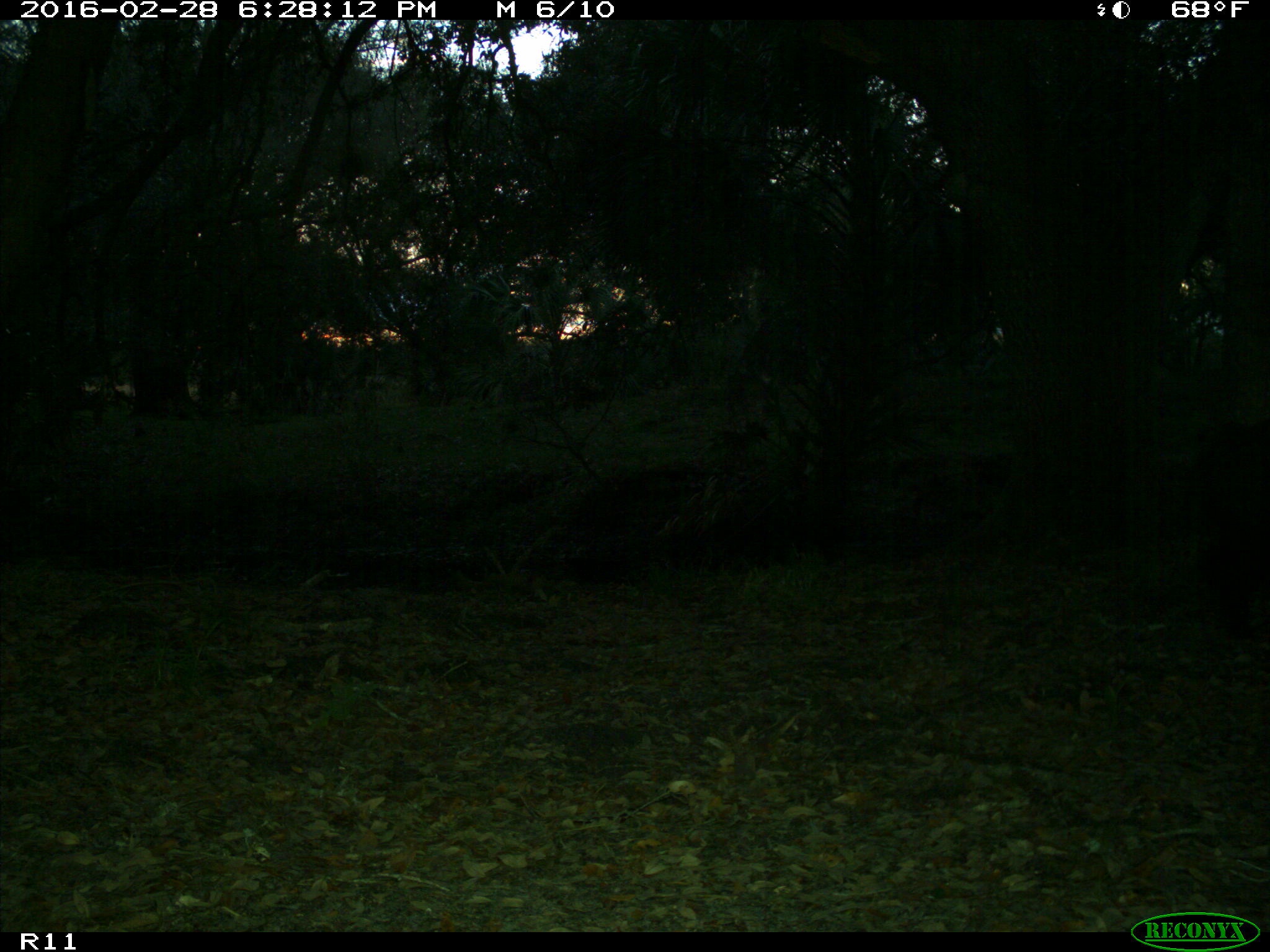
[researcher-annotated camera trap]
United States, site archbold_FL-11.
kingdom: Animalia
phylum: Chordata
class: Mammalia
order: Artiodactyla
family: Suidae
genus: Sus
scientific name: Sus scrofa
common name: wild boar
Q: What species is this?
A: Sus scrofa (wild boar).